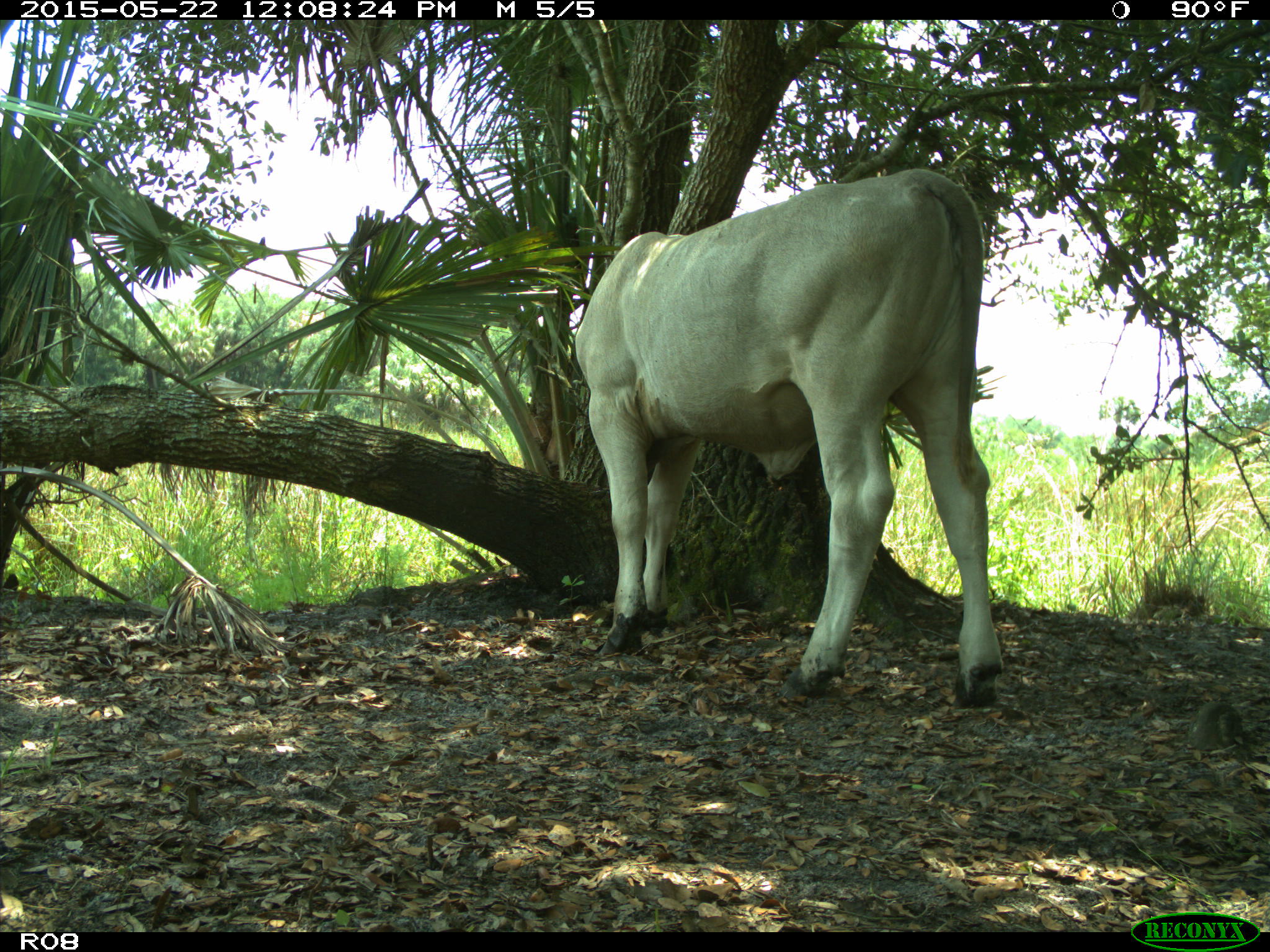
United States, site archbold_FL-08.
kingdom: Animalia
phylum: Chordata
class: Mammalia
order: Artiodactyla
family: Bovidae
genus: Bos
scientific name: Bos taurus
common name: domestic cow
Bos taurus (domestic cow).